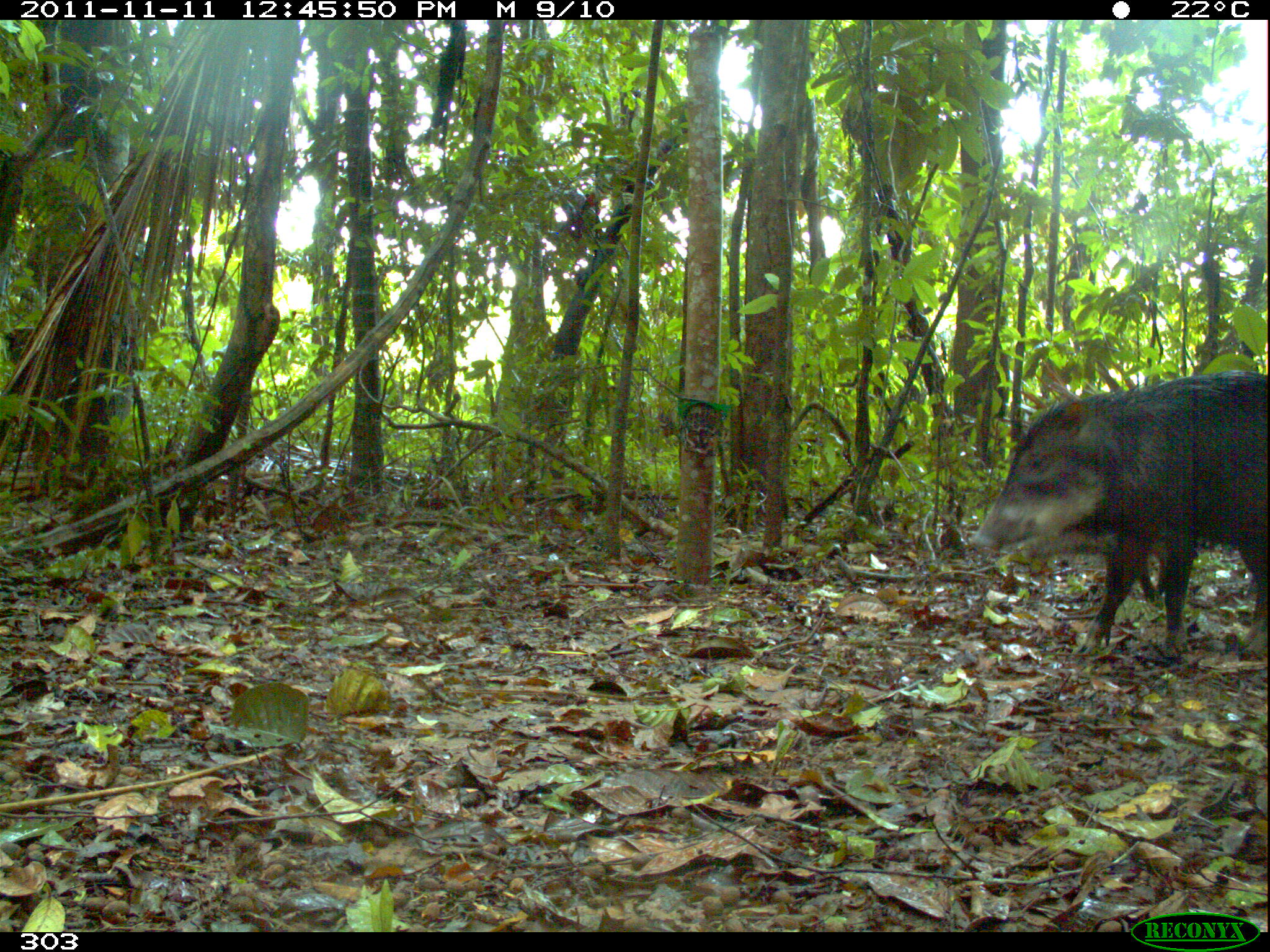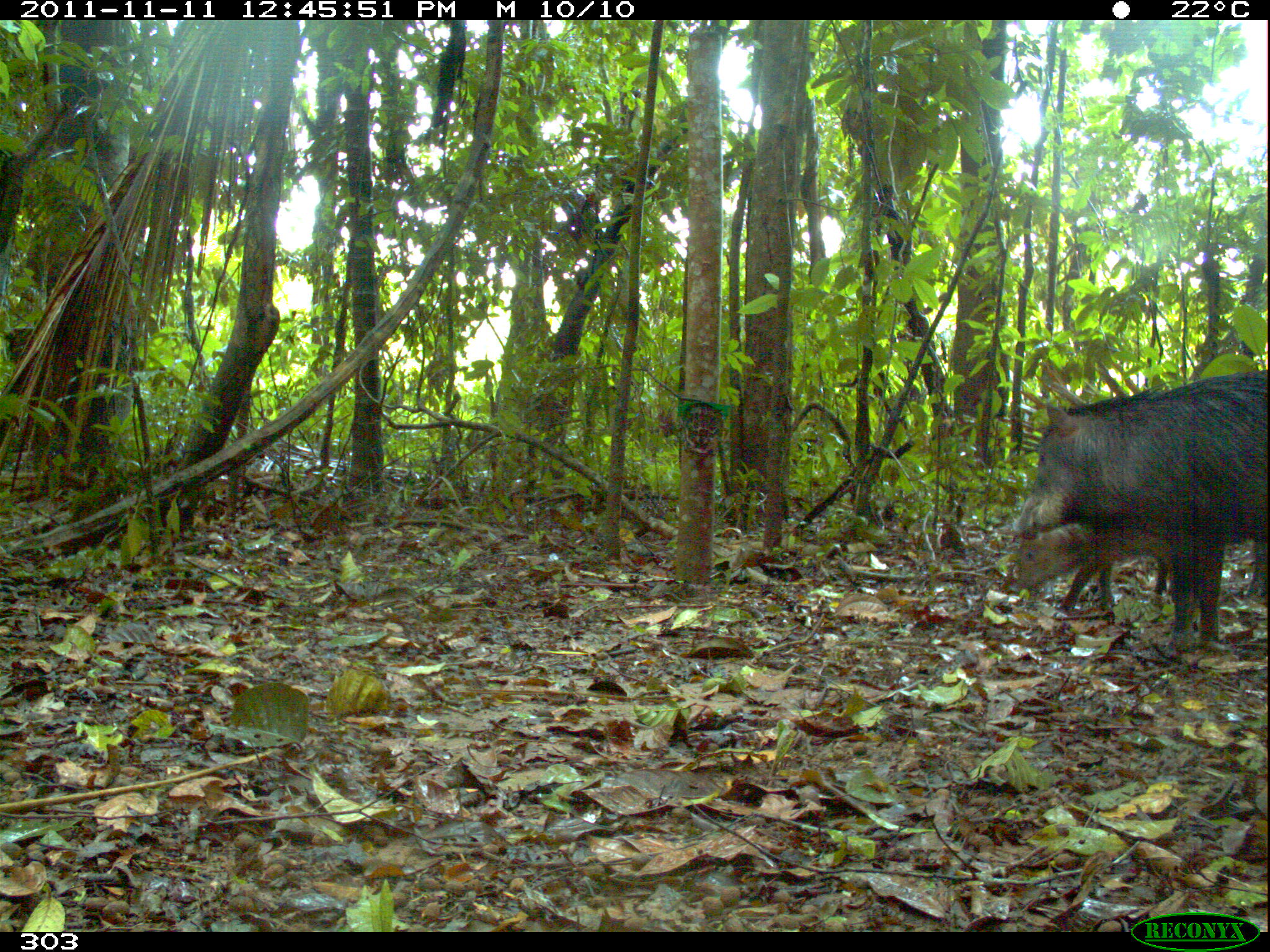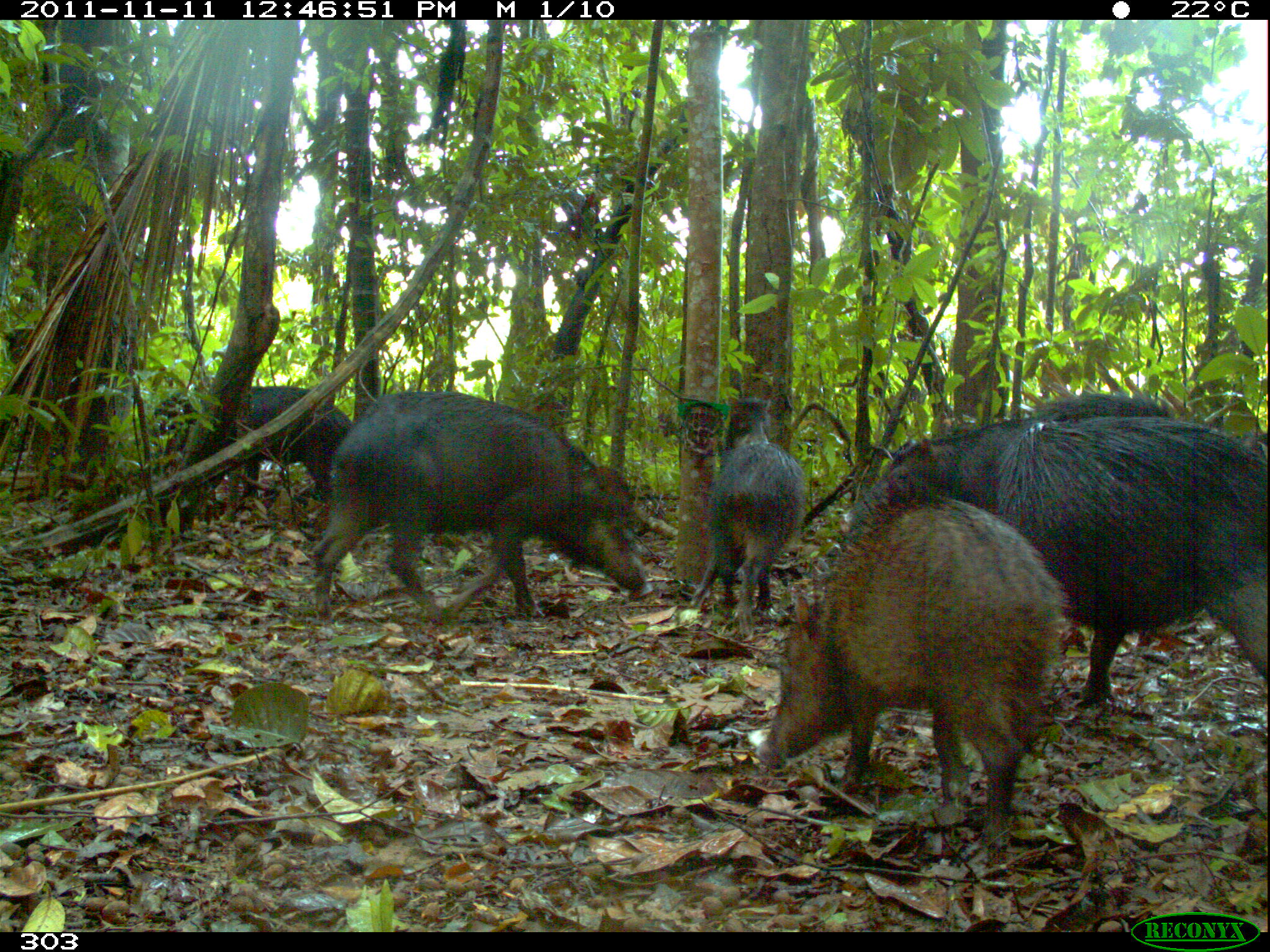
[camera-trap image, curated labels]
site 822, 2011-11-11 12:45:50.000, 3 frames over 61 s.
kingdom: Animalia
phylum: Chordata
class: Mammalia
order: Artiodactyla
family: Tayassuidae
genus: Tayassu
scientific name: Tayassu pecari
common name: white-lipped peccary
Tayassu pecari (white-lipped peccary).